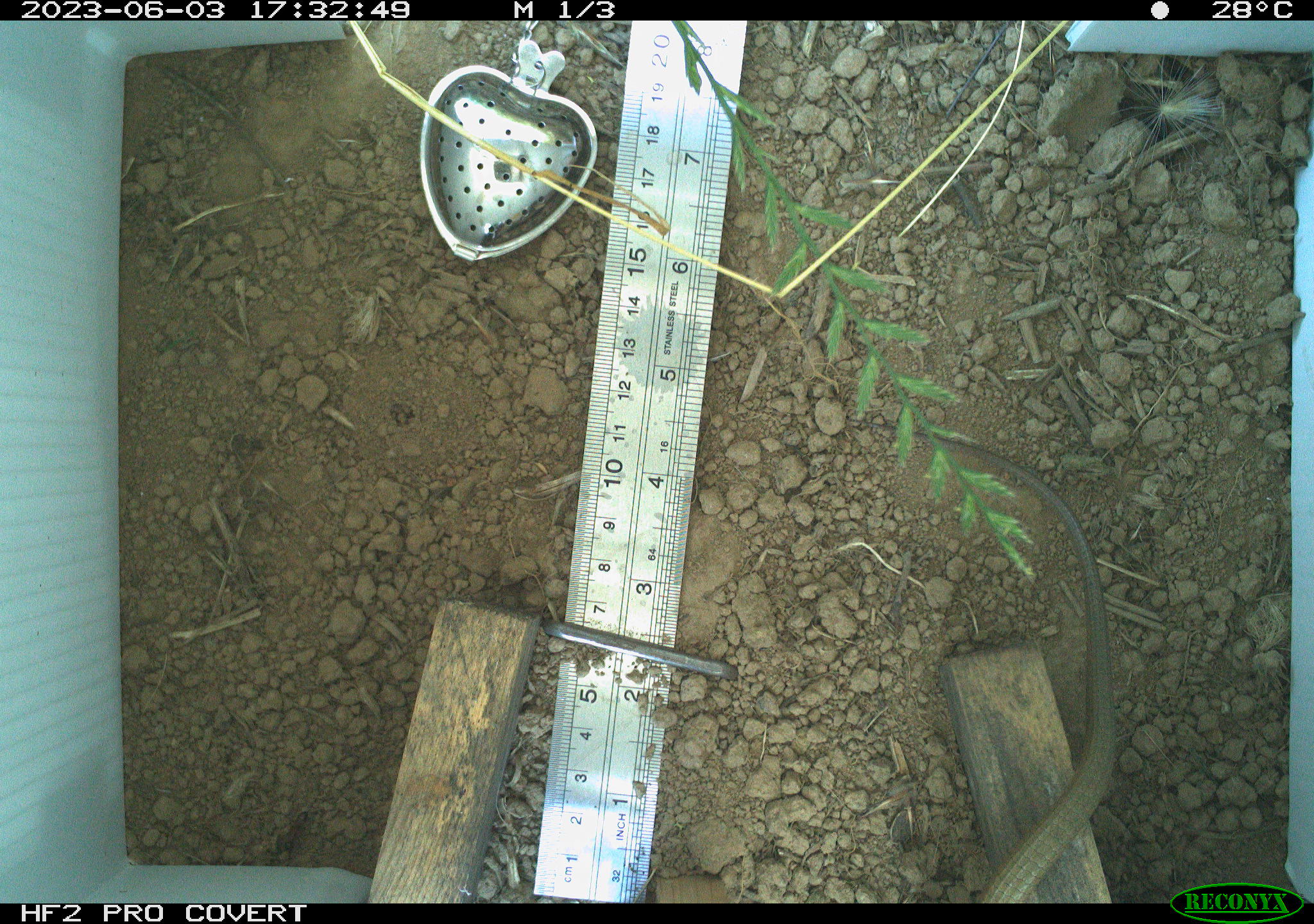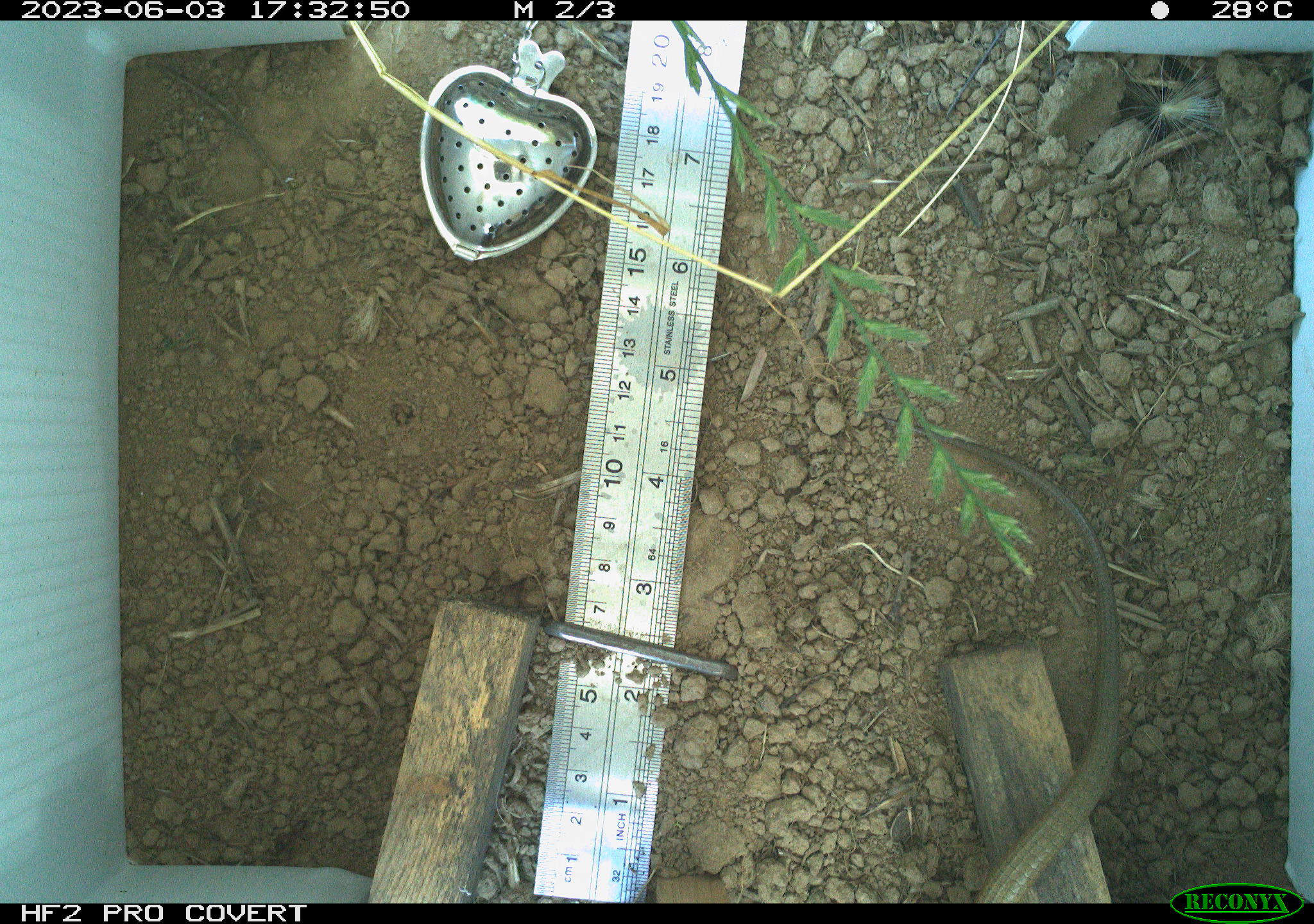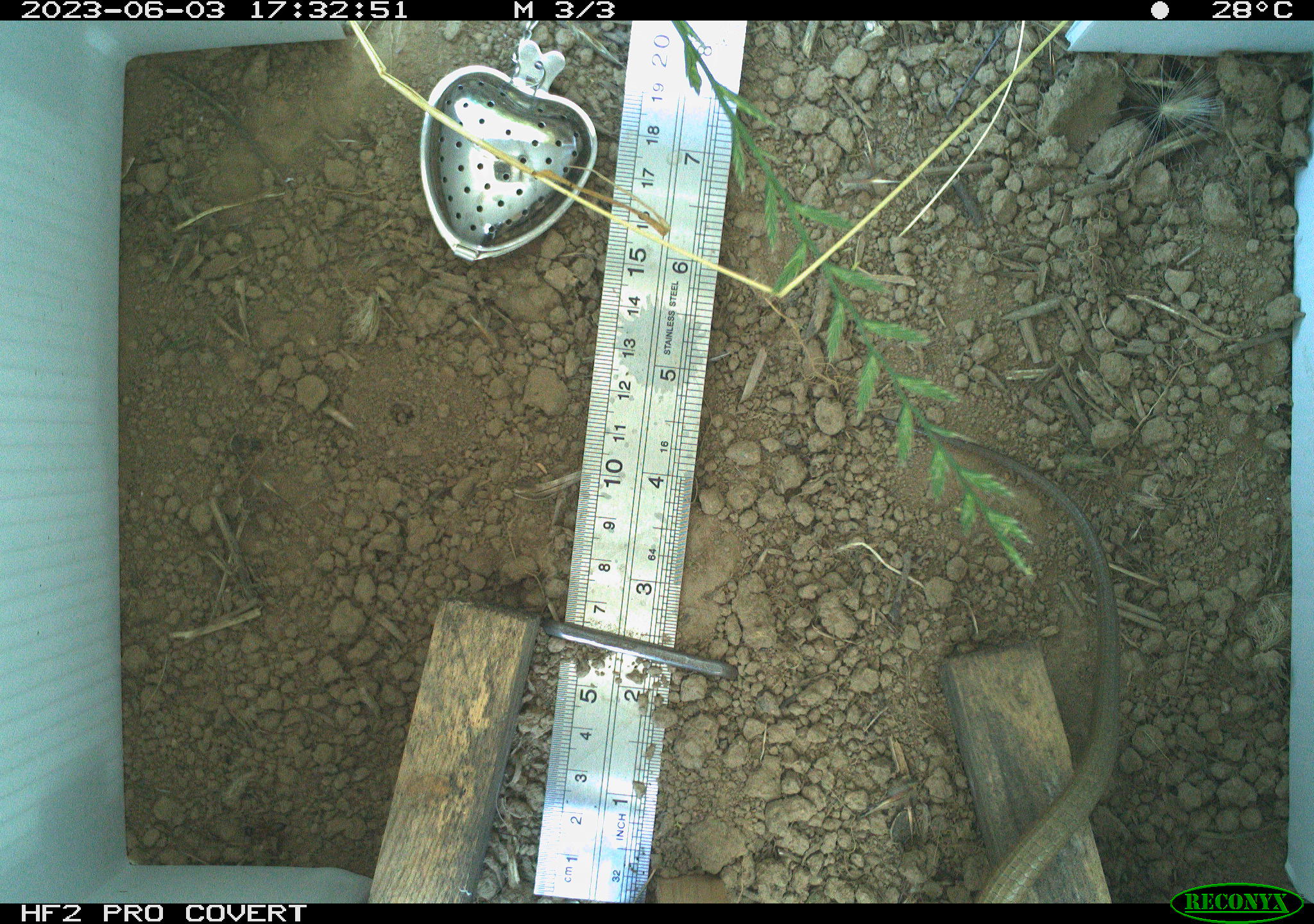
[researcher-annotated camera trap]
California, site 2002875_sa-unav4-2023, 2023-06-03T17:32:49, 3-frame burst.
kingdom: Animalia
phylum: Chordata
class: Reptilia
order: Squamata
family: Anguidae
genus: Elgaria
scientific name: Elgaria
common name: alligator lizards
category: elgaria species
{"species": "elgaria species (alligator lizards) (Elgaria)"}